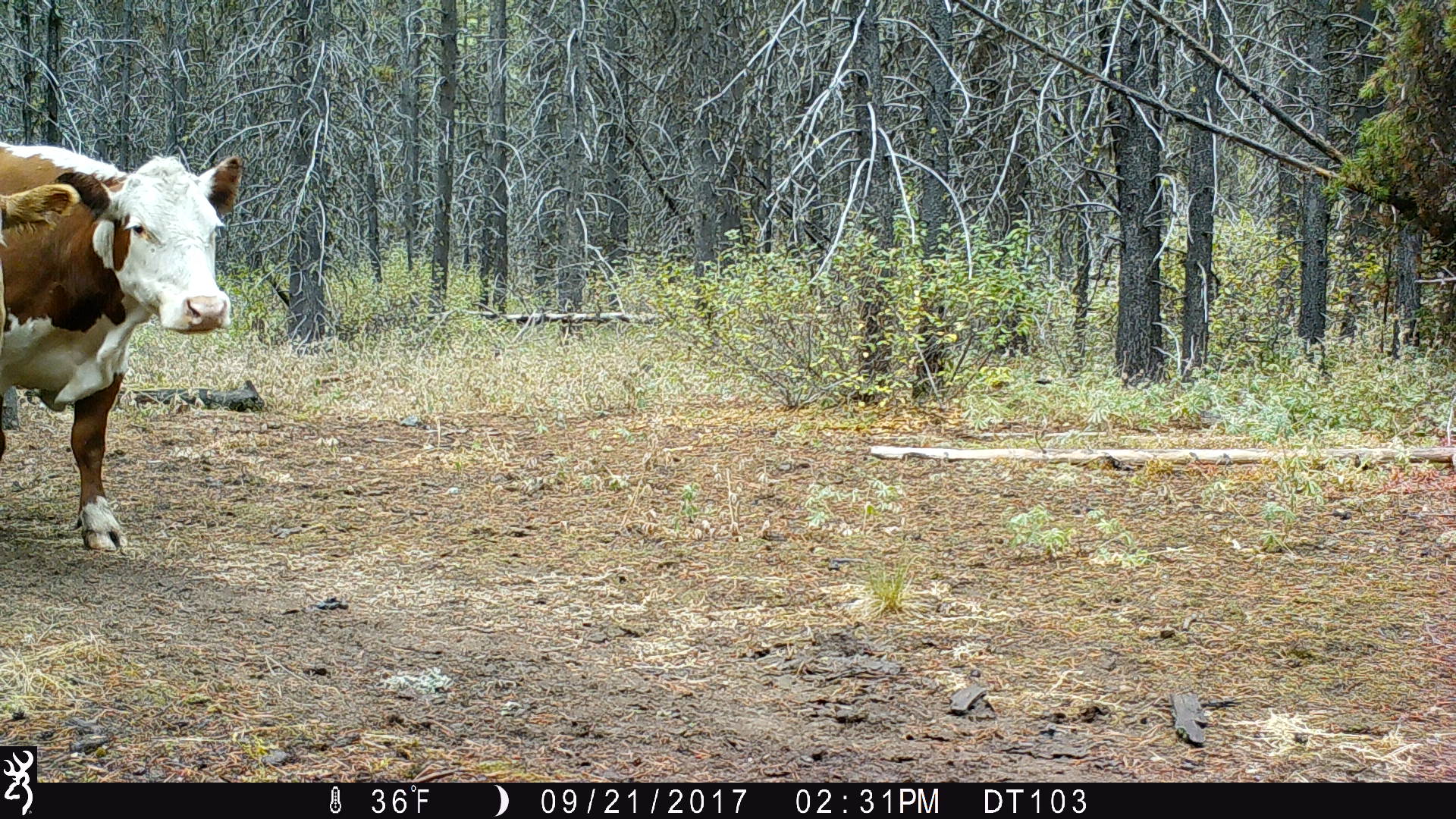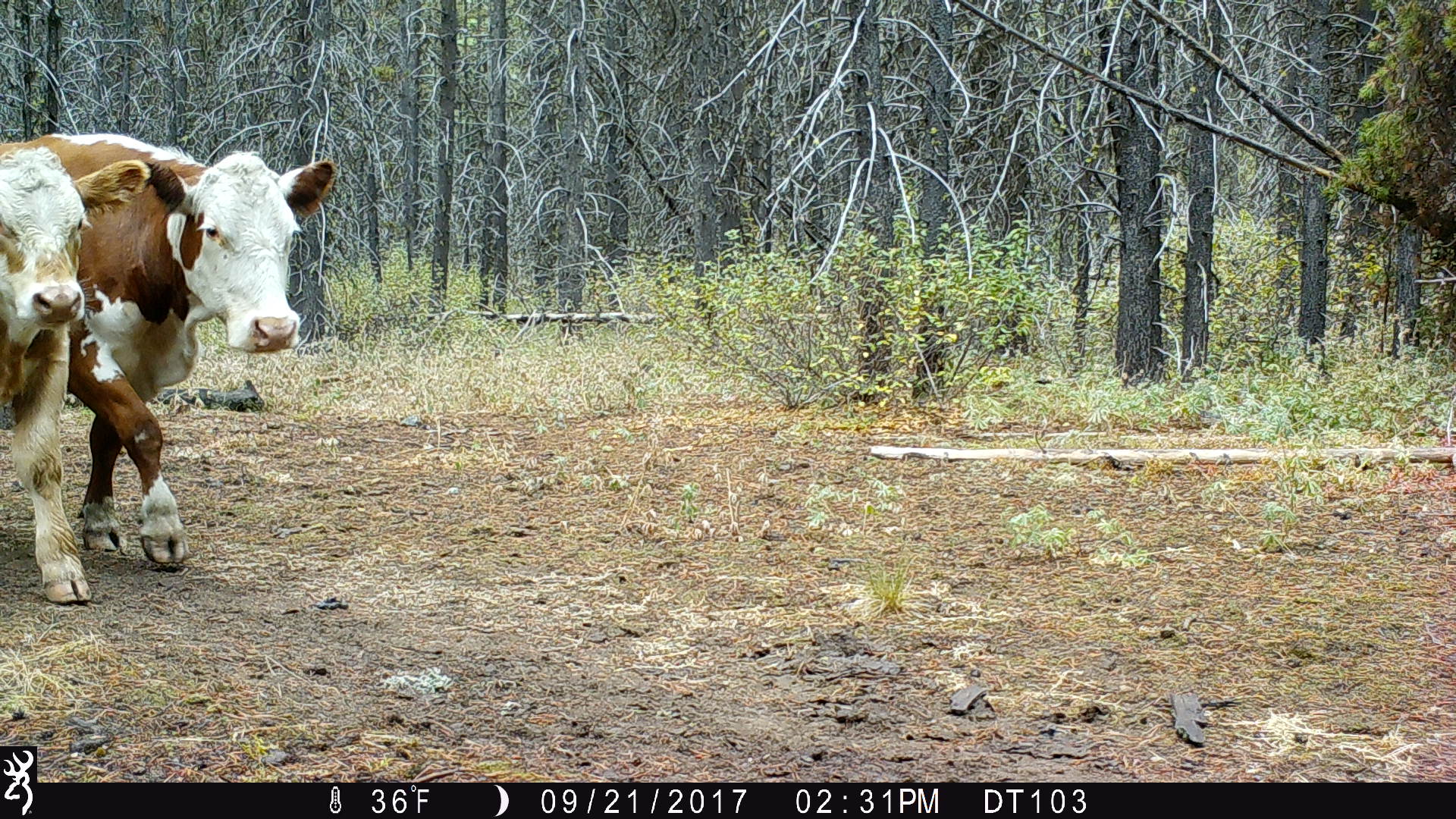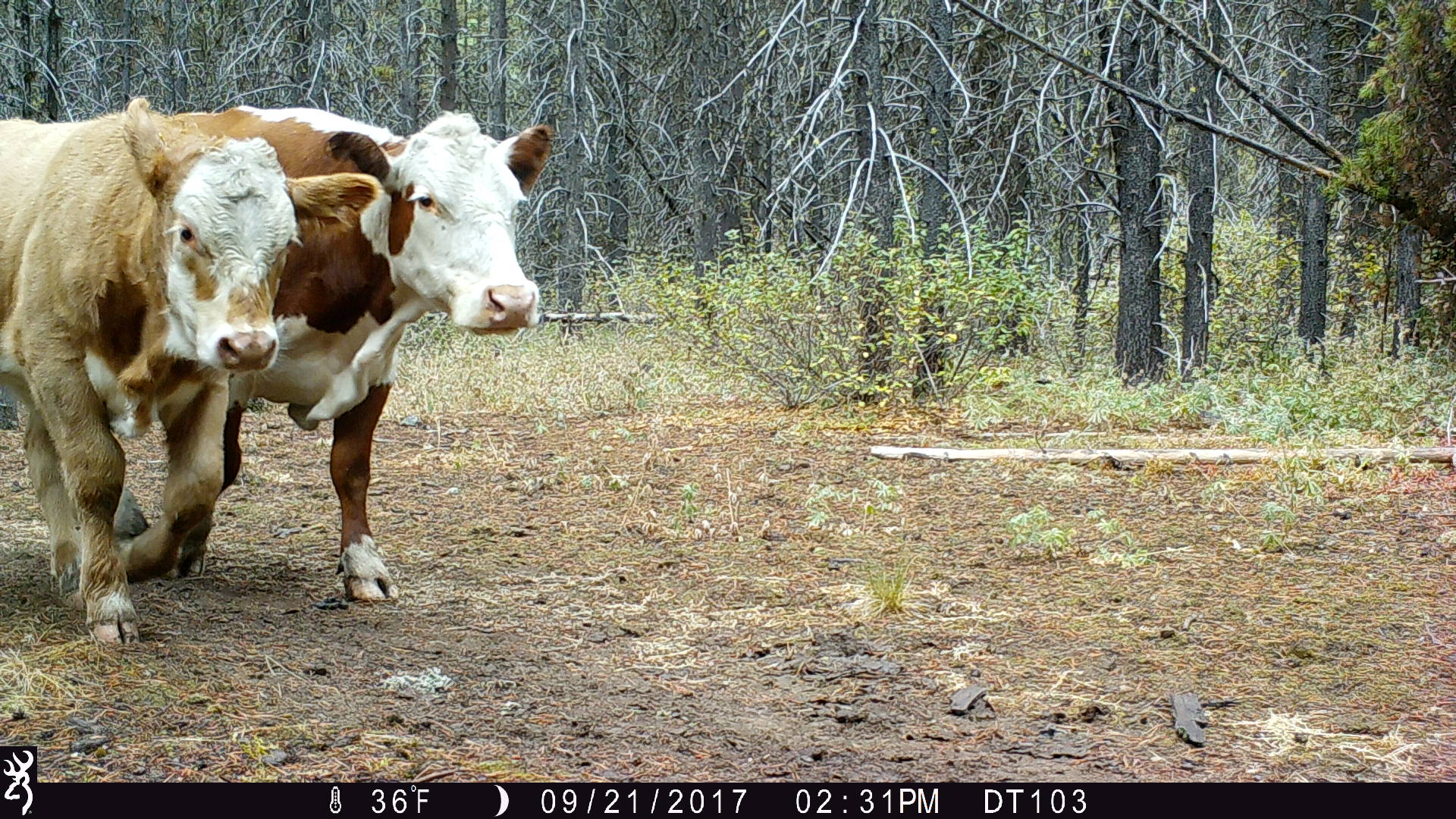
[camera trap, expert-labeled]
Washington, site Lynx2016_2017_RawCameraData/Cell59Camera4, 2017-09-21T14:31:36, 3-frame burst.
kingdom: Animalia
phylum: Chordata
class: Mammalia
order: Artiodactyla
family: Bovidae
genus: Bos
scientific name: Bos taurus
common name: domestic cattle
Domestic cattle (Bos taurus). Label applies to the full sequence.